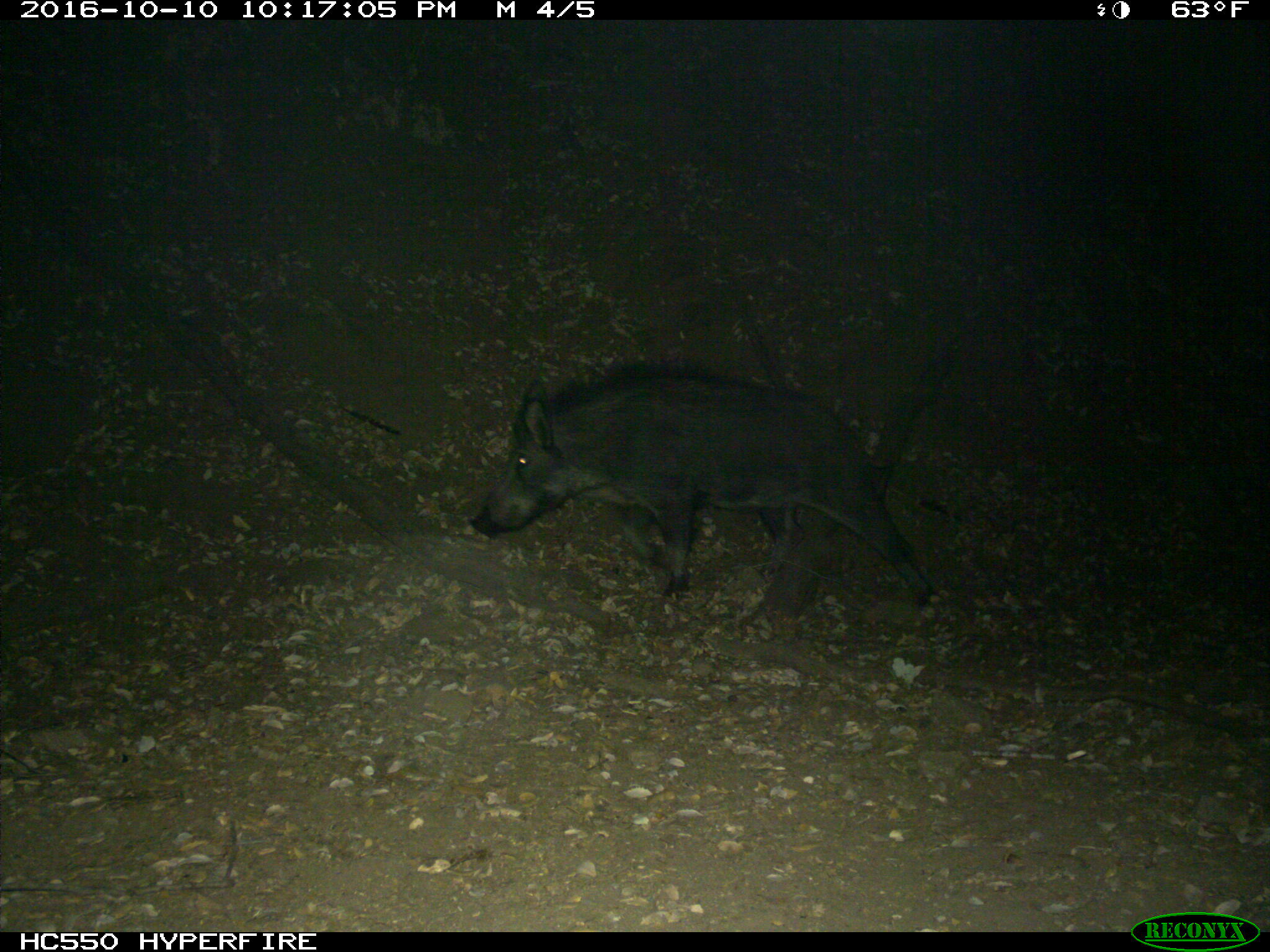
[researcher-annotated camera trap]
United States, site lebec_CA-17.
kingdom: Animalia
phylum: Chordata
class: Mammalia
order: Artiodactyla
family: Suidae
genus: Sus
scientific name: Sus scrofa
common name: wild boar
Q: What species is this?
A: Sus scrofa (wild boar).